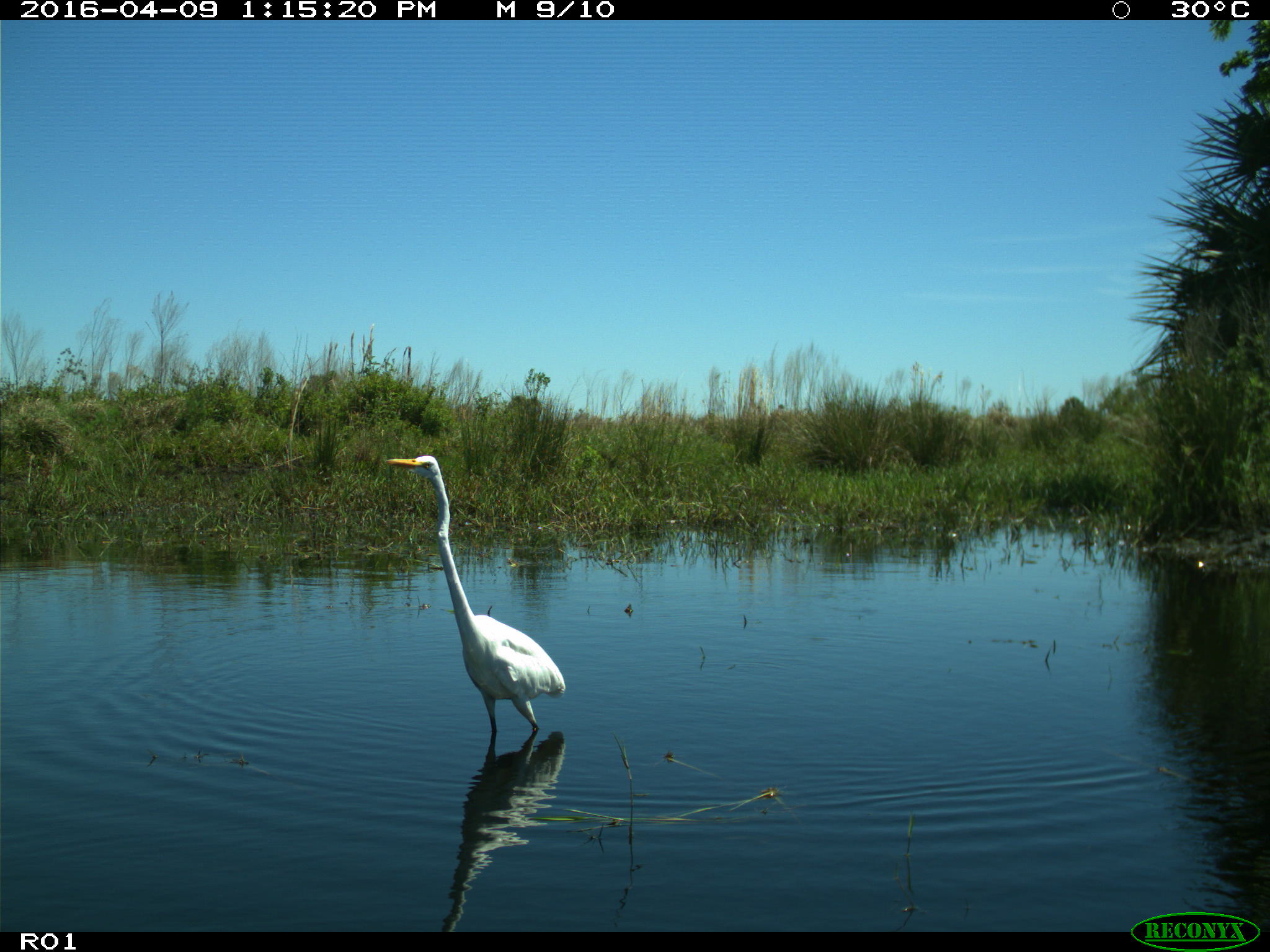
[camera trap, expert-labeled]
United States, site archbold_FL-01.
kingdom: Animalia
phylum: Chordata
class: Aves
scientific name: Aves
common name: birds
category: unidentified bird